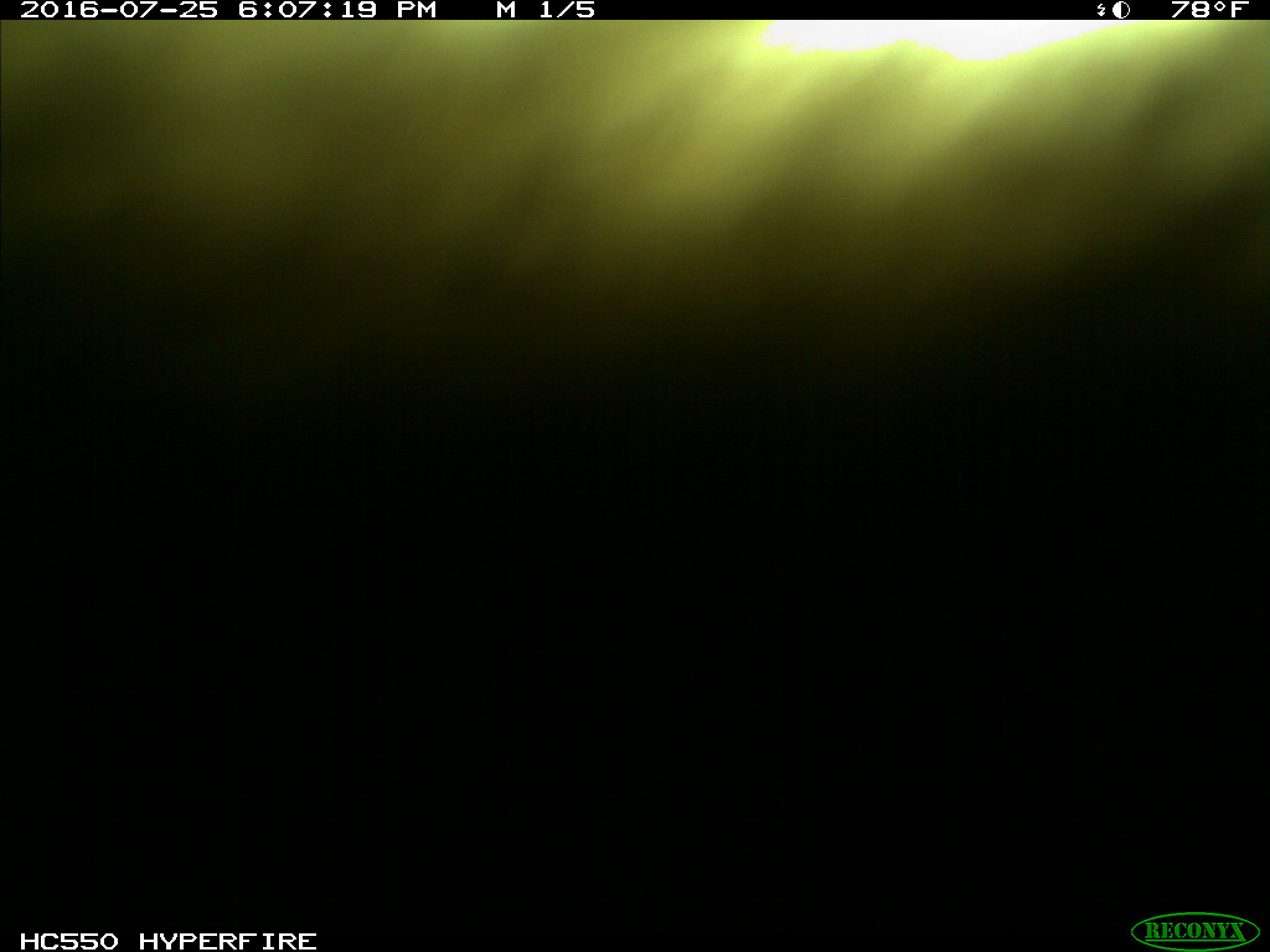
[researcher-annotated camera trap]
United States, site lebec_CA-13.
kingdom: Animalia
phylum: Chordata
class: Mammalia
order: Carnivora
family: Ursidae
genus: Ursus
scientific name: Ursus americanus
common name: american black bear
Ursus americanus (american black bear).